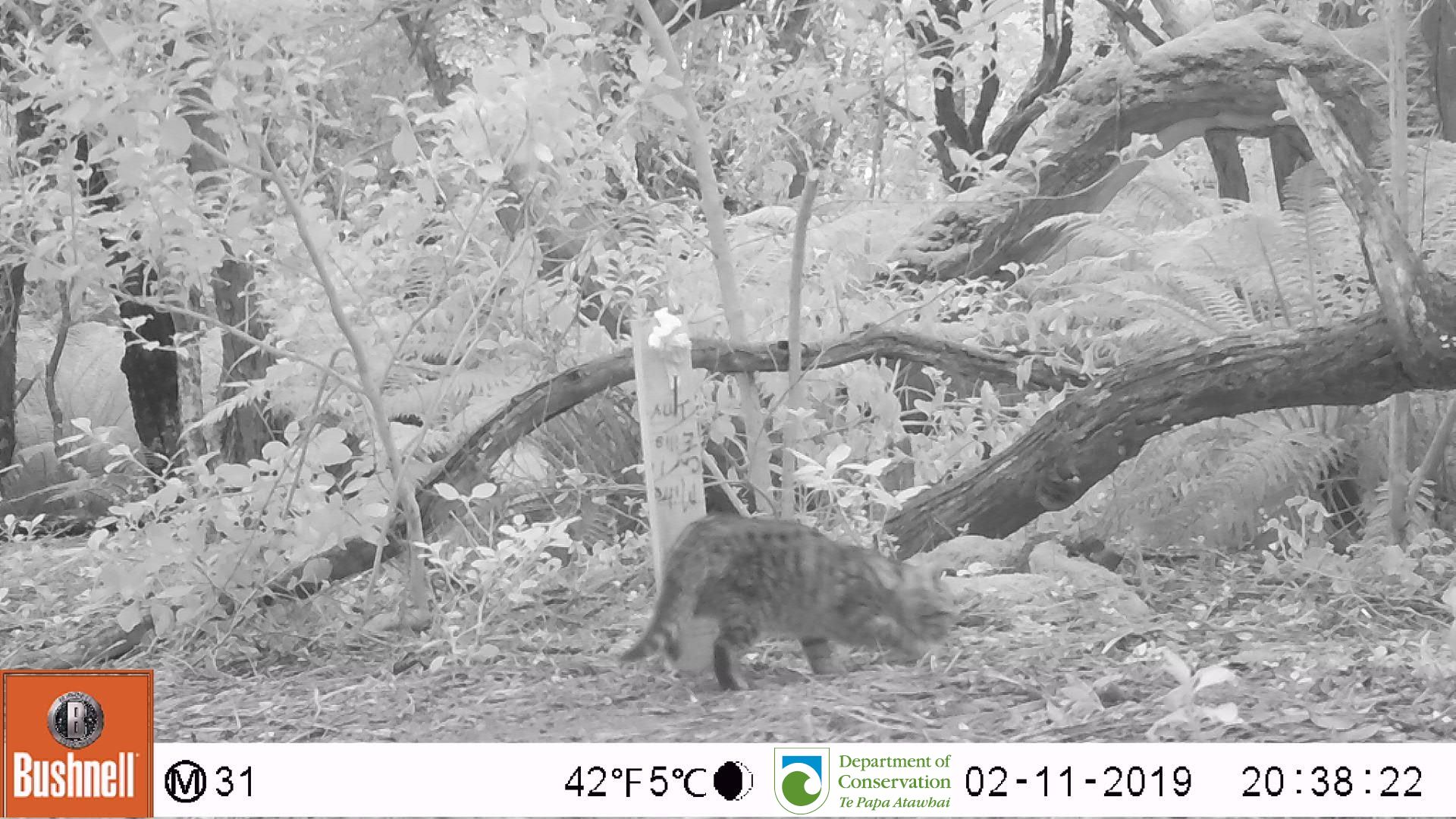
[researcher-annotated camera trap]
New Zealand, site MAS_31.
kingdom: Animalia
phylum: Chordata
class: Mammalia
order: Carnivora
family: Felidae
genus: Felis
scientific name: Felis catus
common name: domestic cat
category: cat